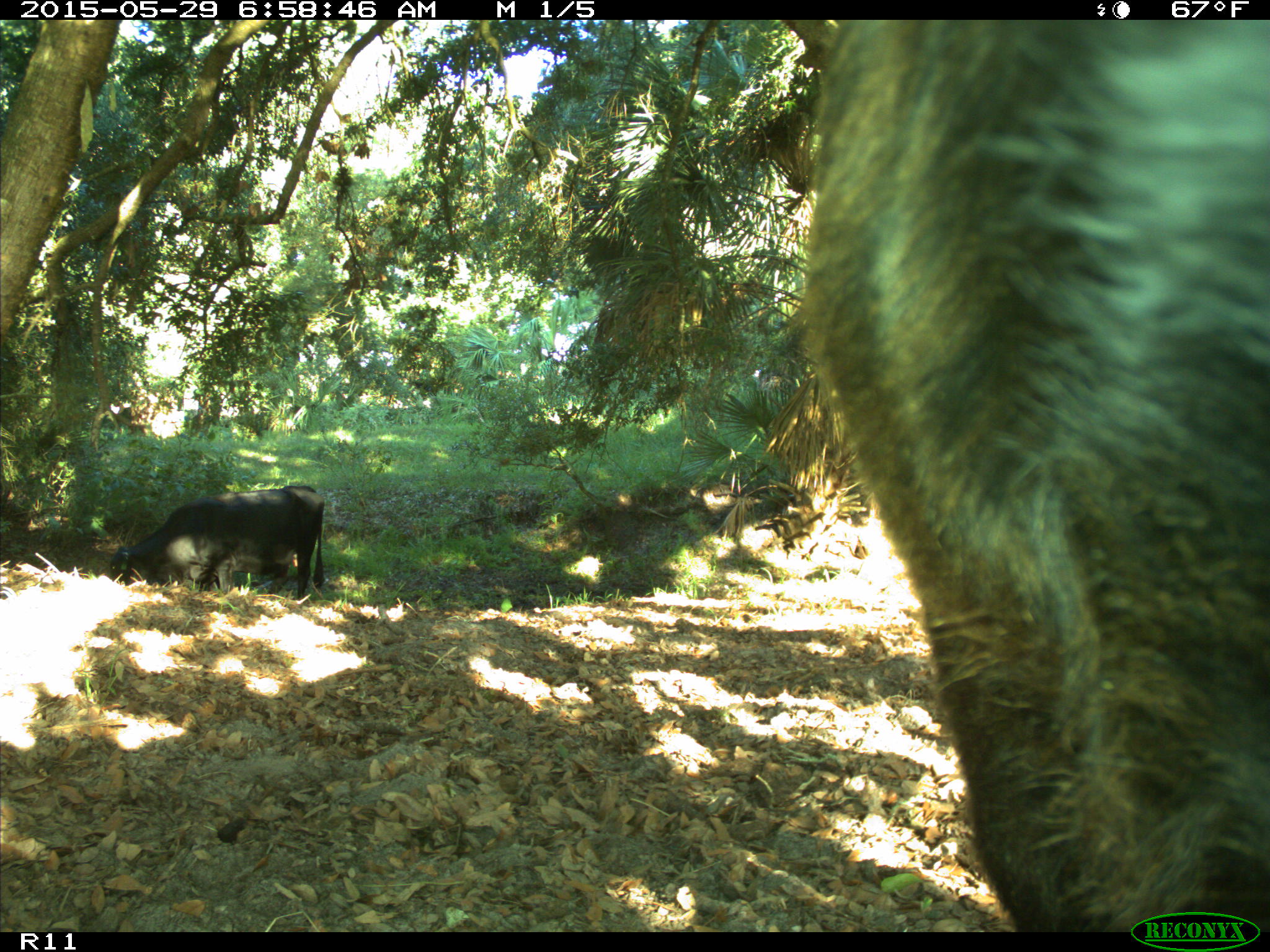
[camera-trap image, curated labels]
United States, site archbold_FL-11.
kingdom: Animalia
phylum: Chordata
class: Mammalia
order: Artiodactyla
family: Bovidae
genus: Bos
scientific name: Bos taurus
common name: domestic cow